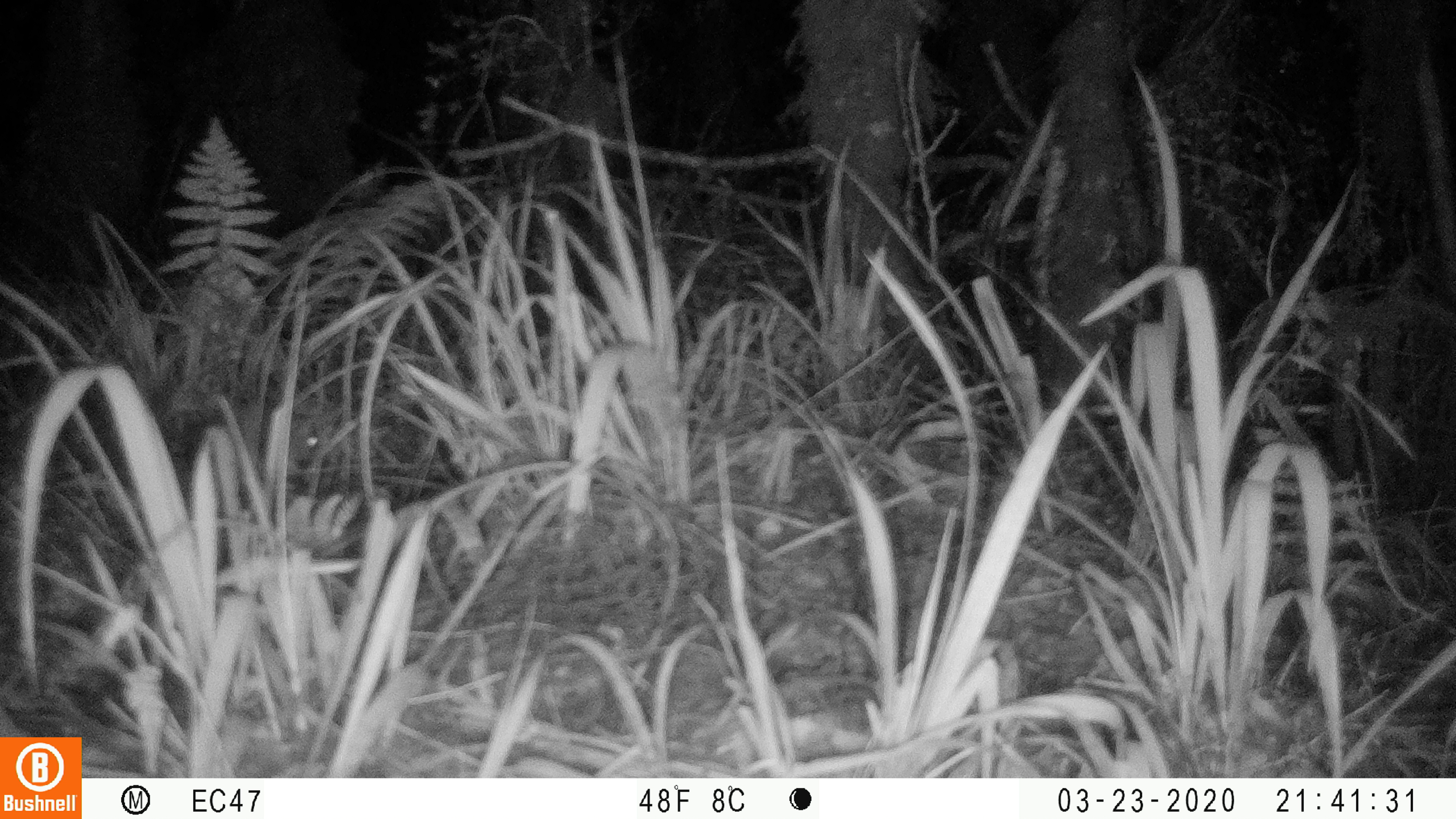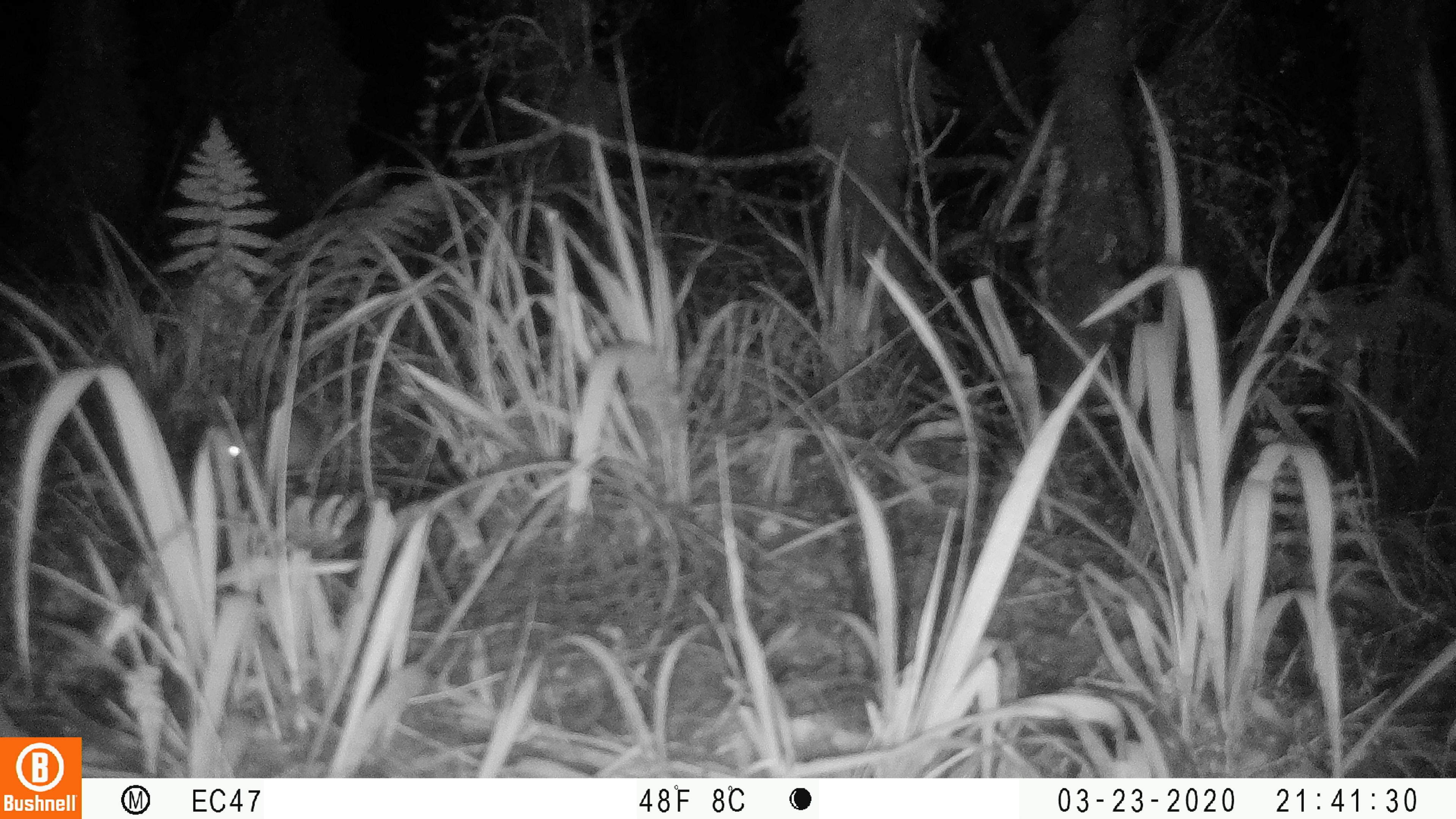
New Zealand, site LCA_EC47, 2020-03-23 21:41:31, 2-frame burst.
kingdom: Animalia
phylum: Chordata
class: Mammalia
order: Rodentia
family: Muridae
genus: Mus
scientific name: Mus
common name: mouse